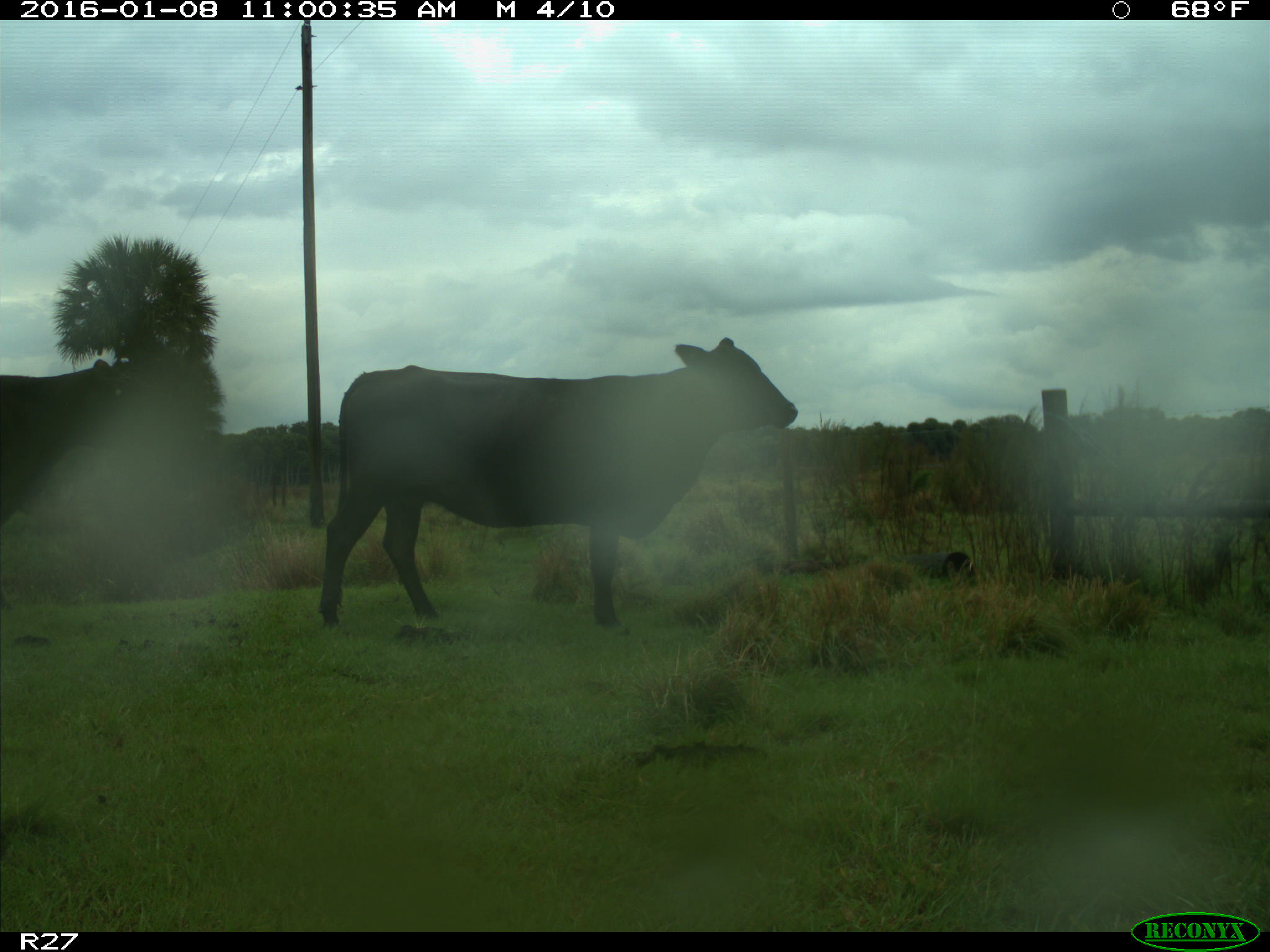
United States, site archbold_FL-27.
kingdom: Animalia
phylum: Chordata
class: Mammalia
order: Artiodactyla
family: Bovidae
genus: Bos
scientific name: Bos taurus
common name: domestic cow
Bos taurus (domestic cow).